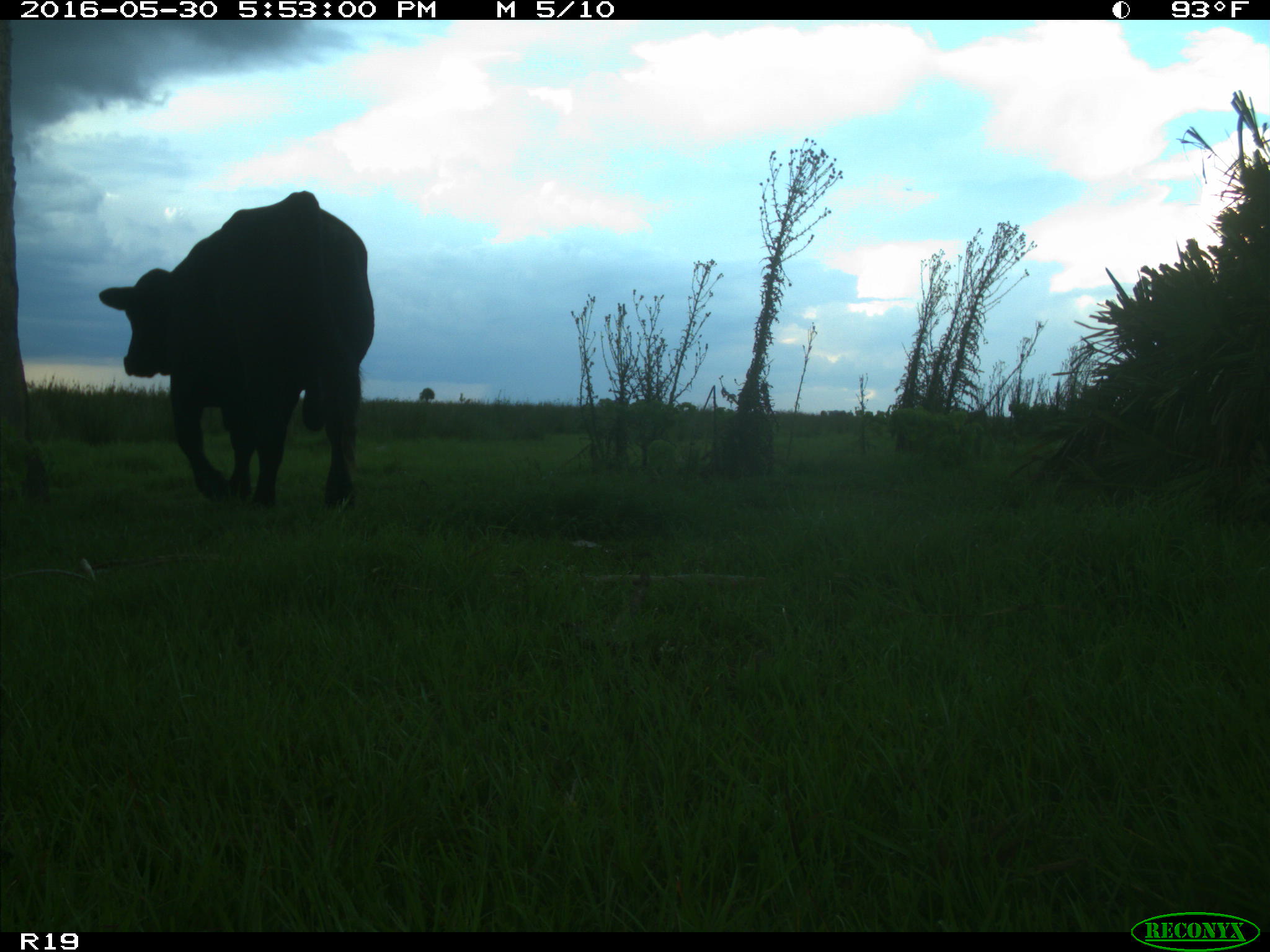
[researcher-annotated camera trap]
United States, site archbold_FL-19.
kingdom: Animalia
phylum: Chordata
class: Mammalia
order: Artiodactyla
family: Bovidae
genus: Bos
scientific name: Bos taurus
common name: domestic cow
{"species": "Bos taurus (domestic cow)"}